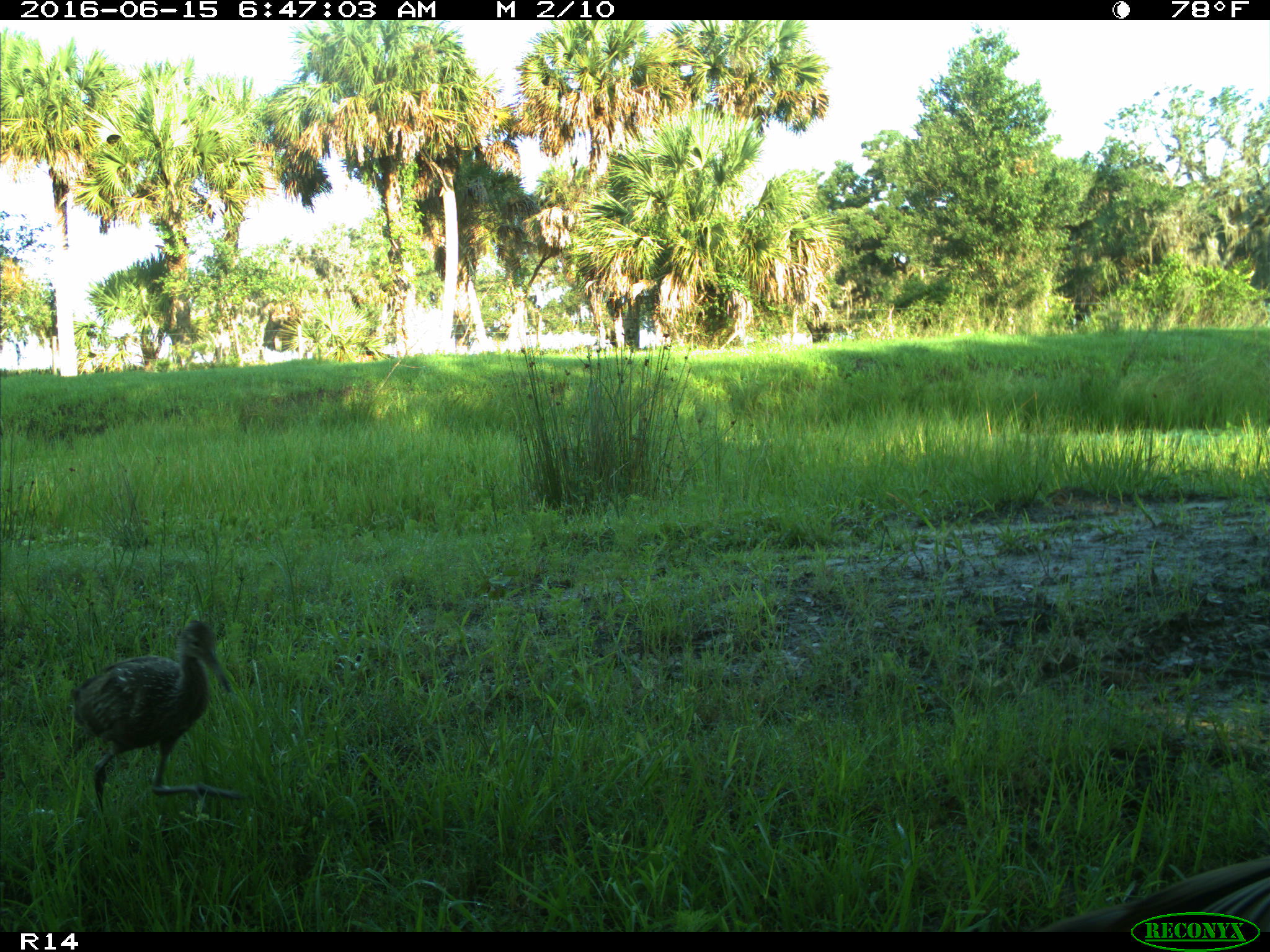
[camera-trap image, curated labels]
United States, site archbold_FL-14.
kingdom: Animalia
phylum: Chordata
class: Aves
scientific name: Aves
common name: birds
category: unidentified bird